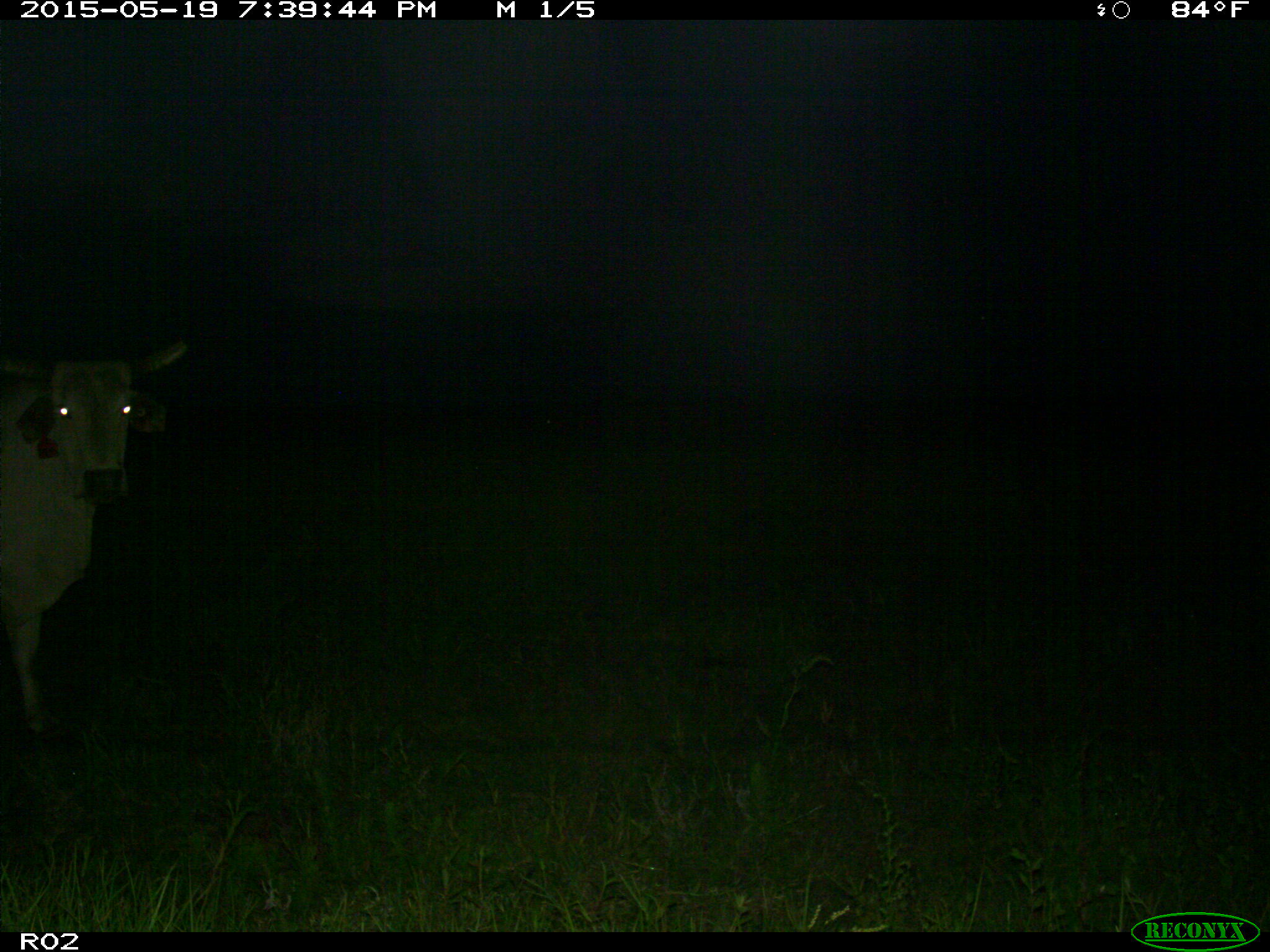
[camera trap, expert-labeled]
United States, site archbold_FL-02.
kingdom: Animalia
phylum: Chordata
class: Mammalia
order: Artiodactyla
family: Bovidae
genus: Bos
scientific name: Bos taurus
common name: domestic cow